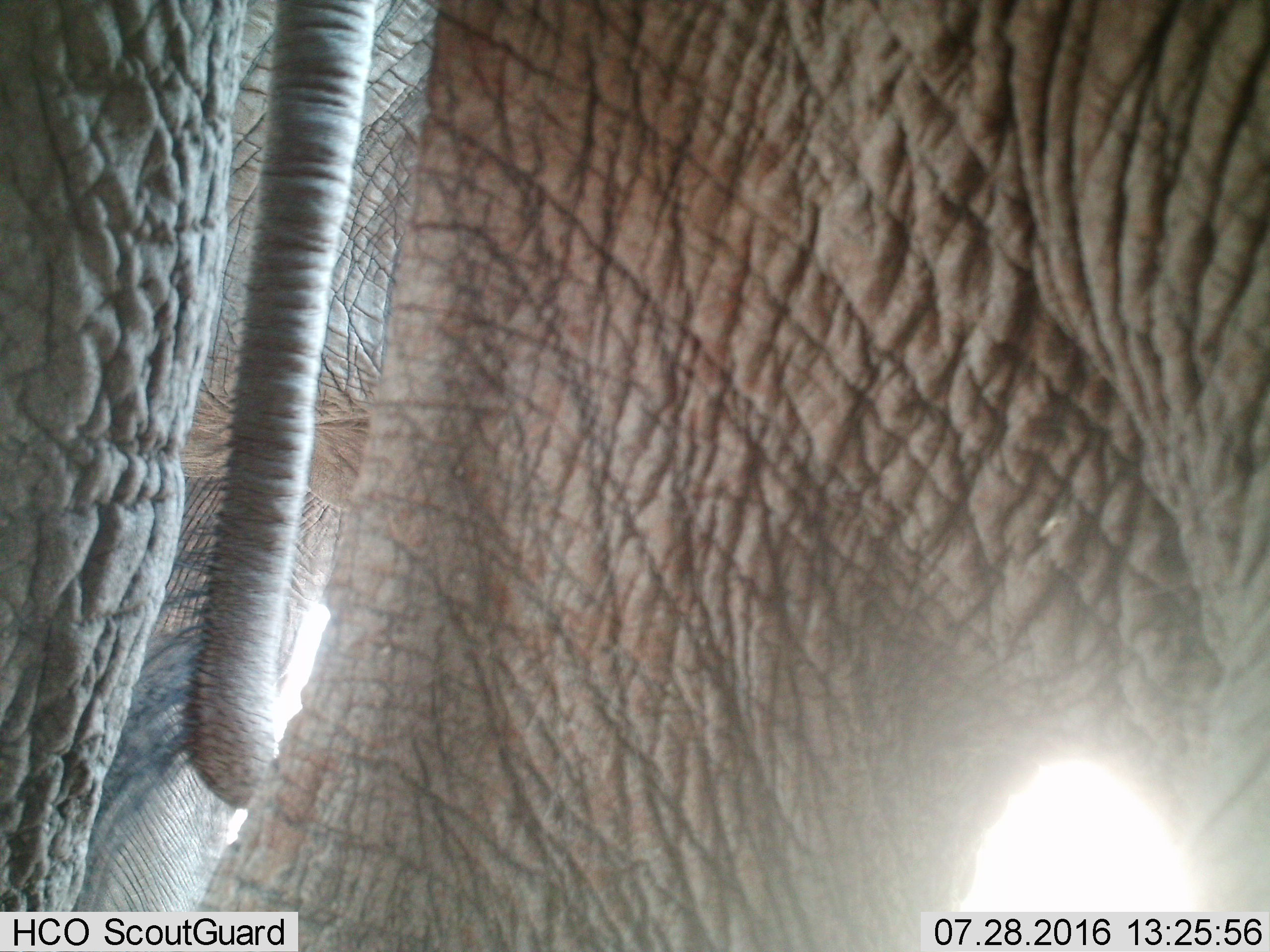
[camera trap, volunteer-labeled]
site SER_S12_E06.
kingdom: Animalia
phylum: Chordata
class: Mammalia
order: Proboscidea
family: Elephantidae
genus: Loxodonta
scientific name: Loxodonta africana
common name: african bush elephant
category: elephant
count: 2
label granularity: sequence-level